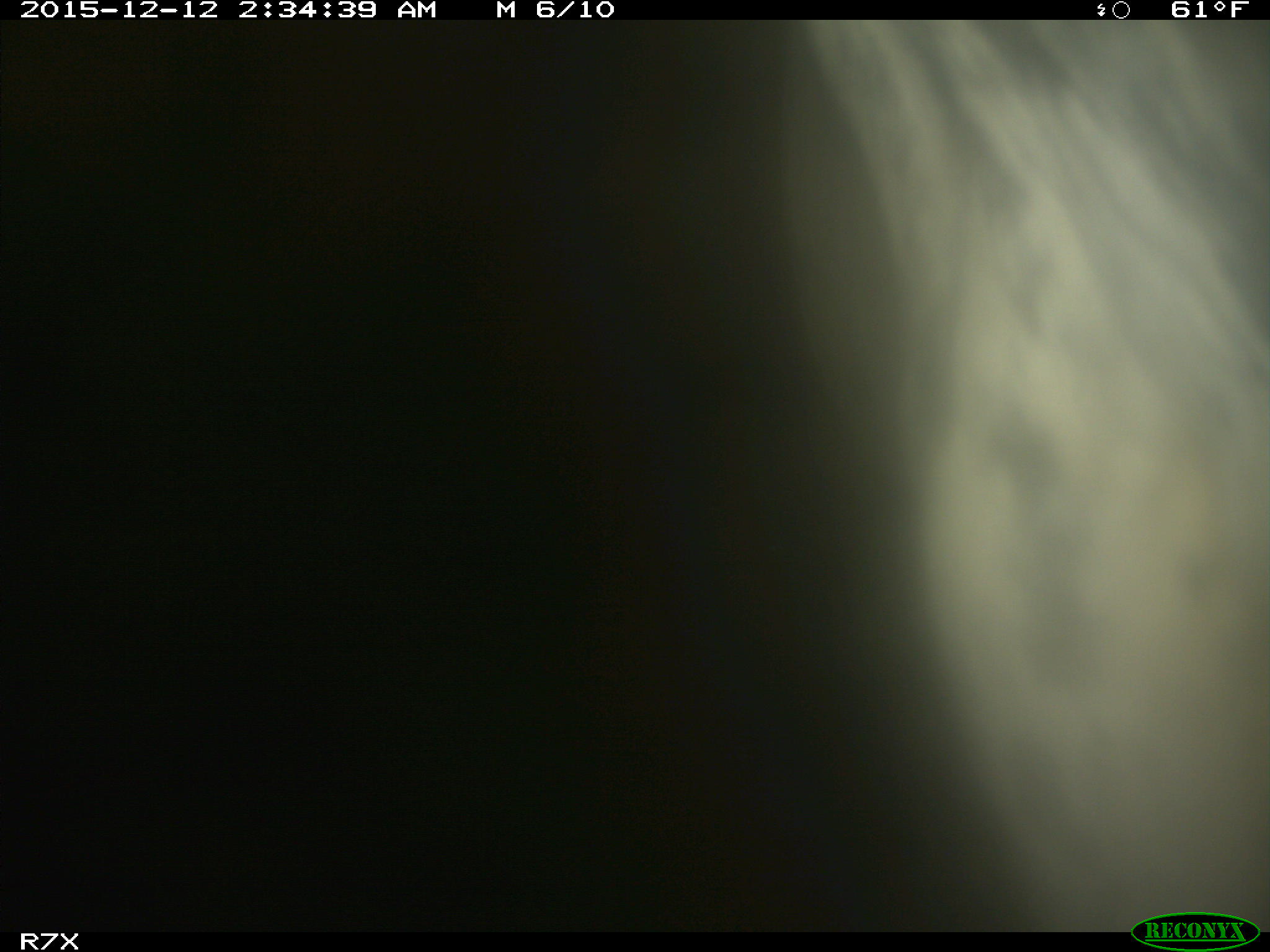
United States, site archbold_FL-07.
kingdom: Animalia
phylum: Chordata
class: Mammalia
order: Artiodactyla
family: Bovidae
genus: Bos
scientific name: Bos taurus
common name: domestic cow